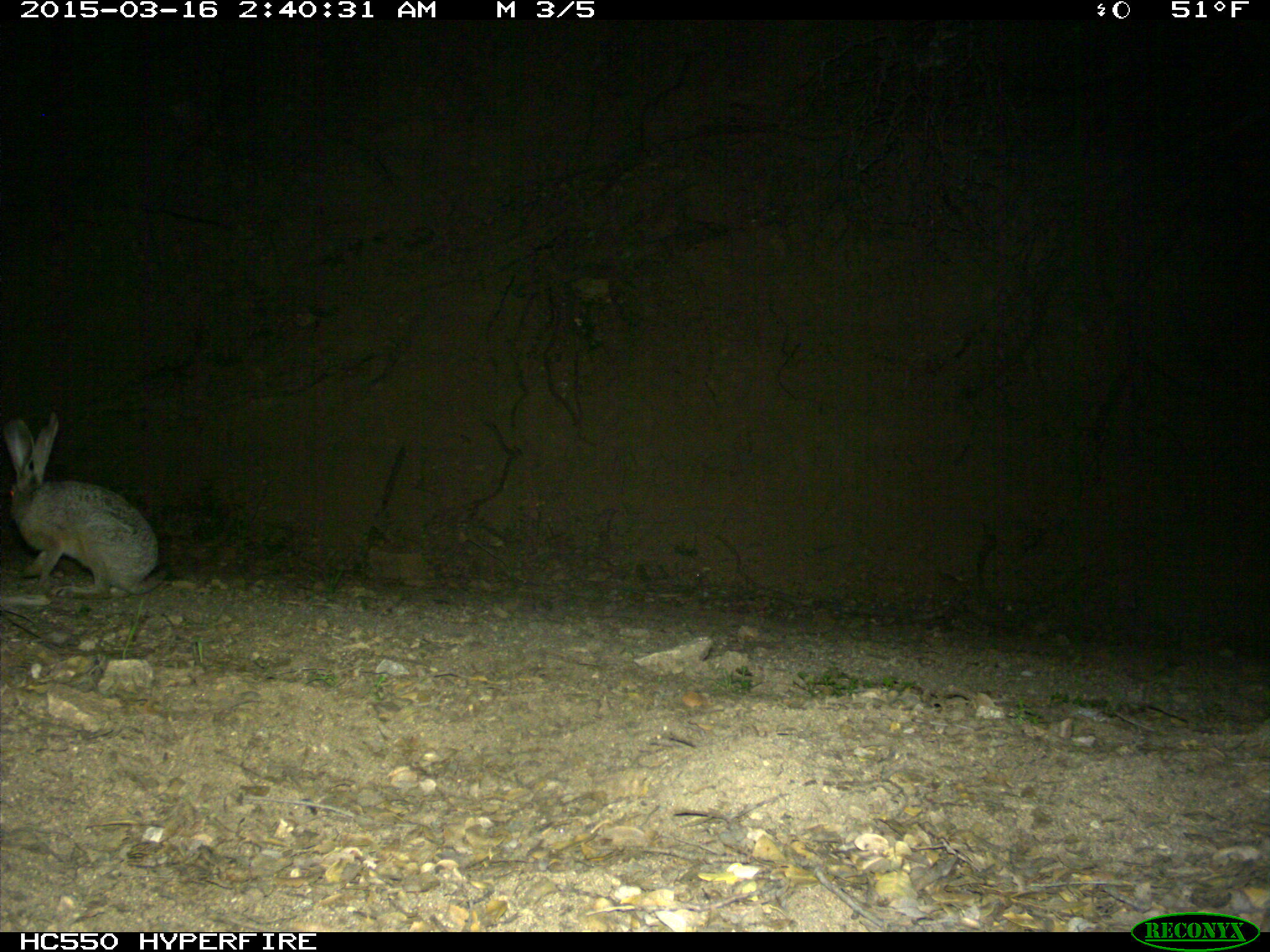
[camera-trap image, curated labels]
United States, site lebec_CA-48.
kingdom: Animalia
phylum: Chordata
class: Mammalia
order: Lagomorpha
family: Leporidae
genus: Lepus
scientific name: Lepus californicus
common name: black-tailed jackrabbit